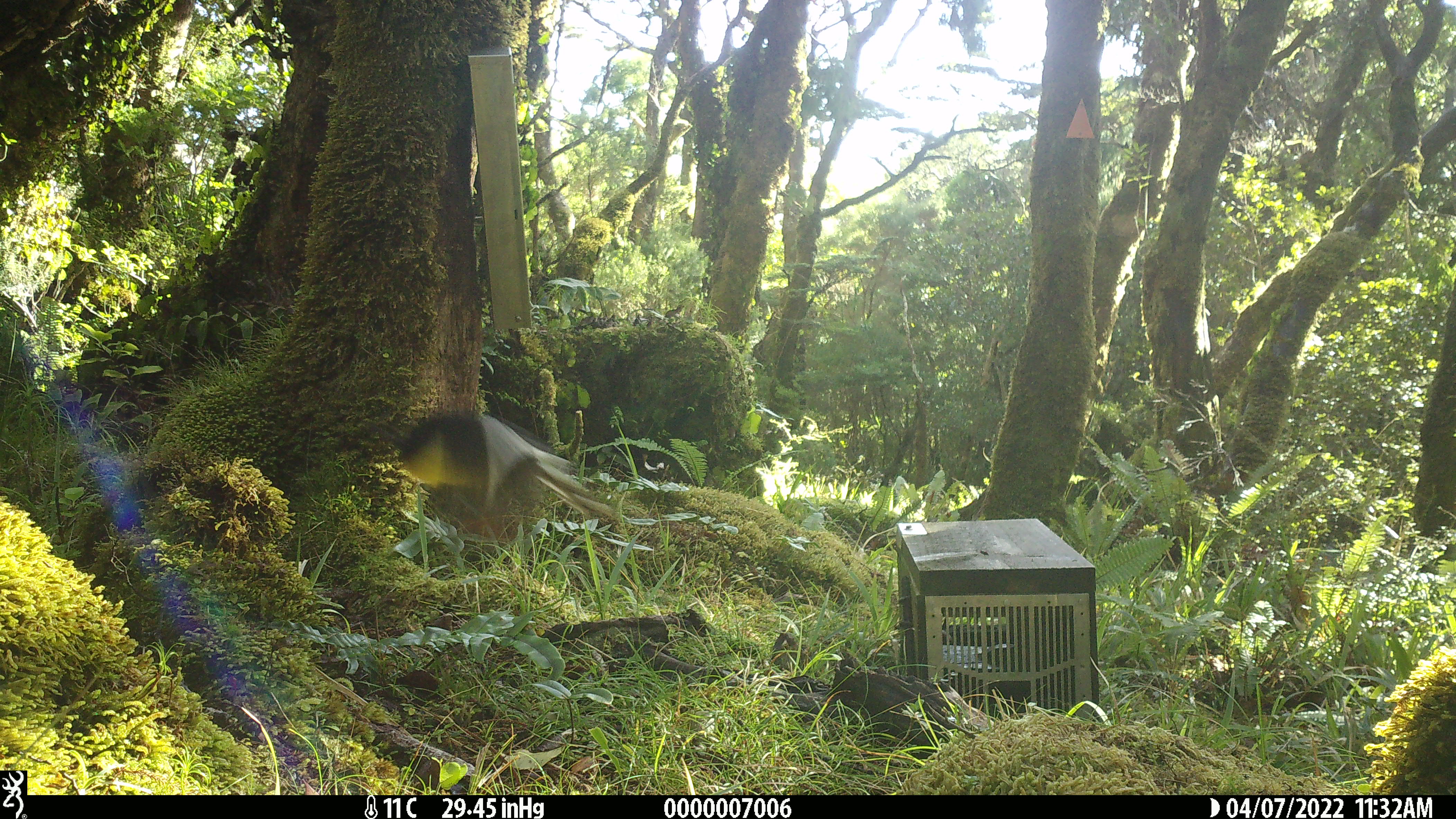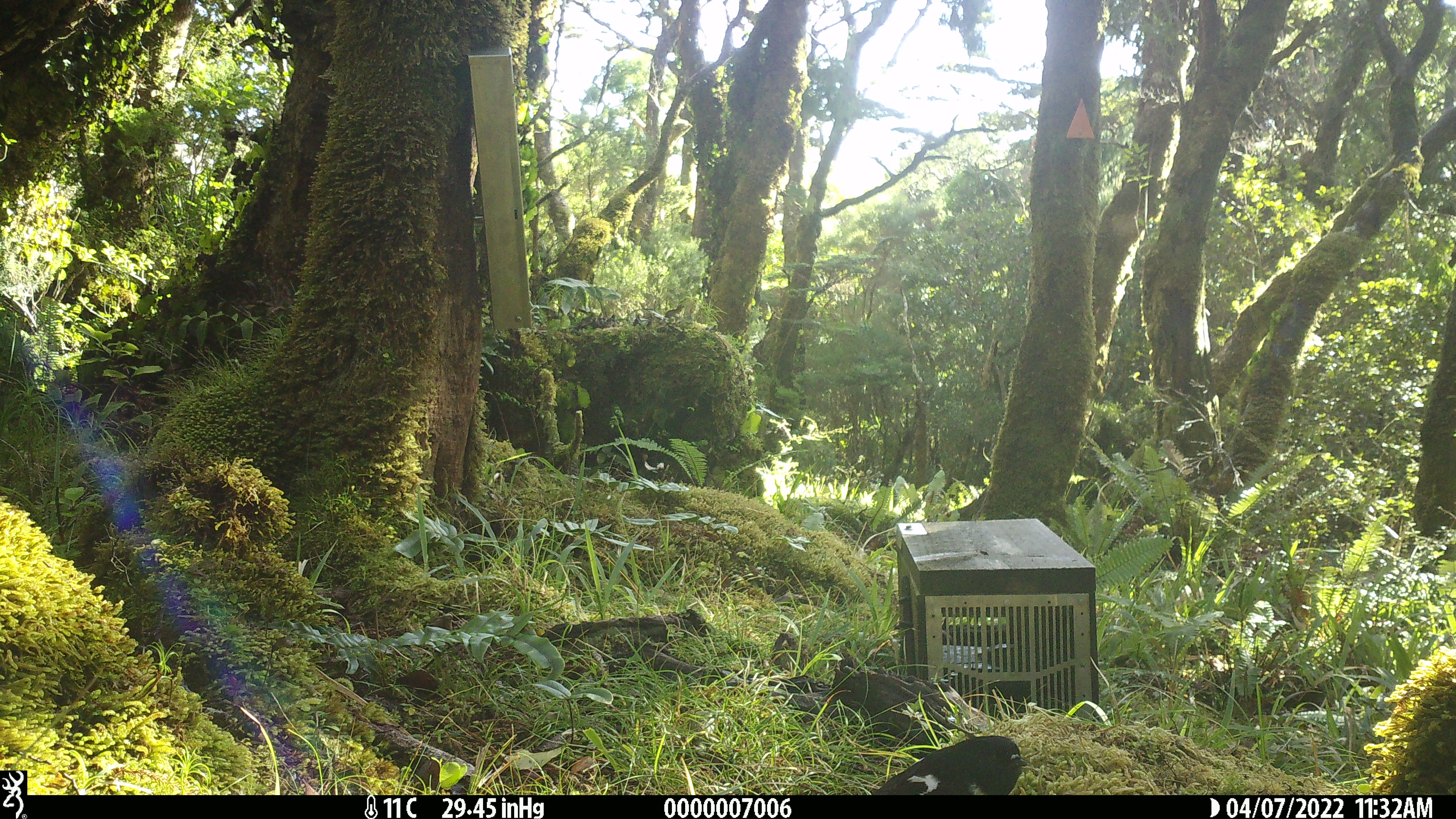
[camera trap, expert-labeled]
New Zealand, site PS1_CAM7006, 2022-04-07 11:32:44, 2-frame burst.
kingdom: Animalia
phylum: Chordata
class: Aves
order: Passeriformes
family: Petroicidae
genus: Petroica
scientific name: Petroica macrocephala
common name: tomtit